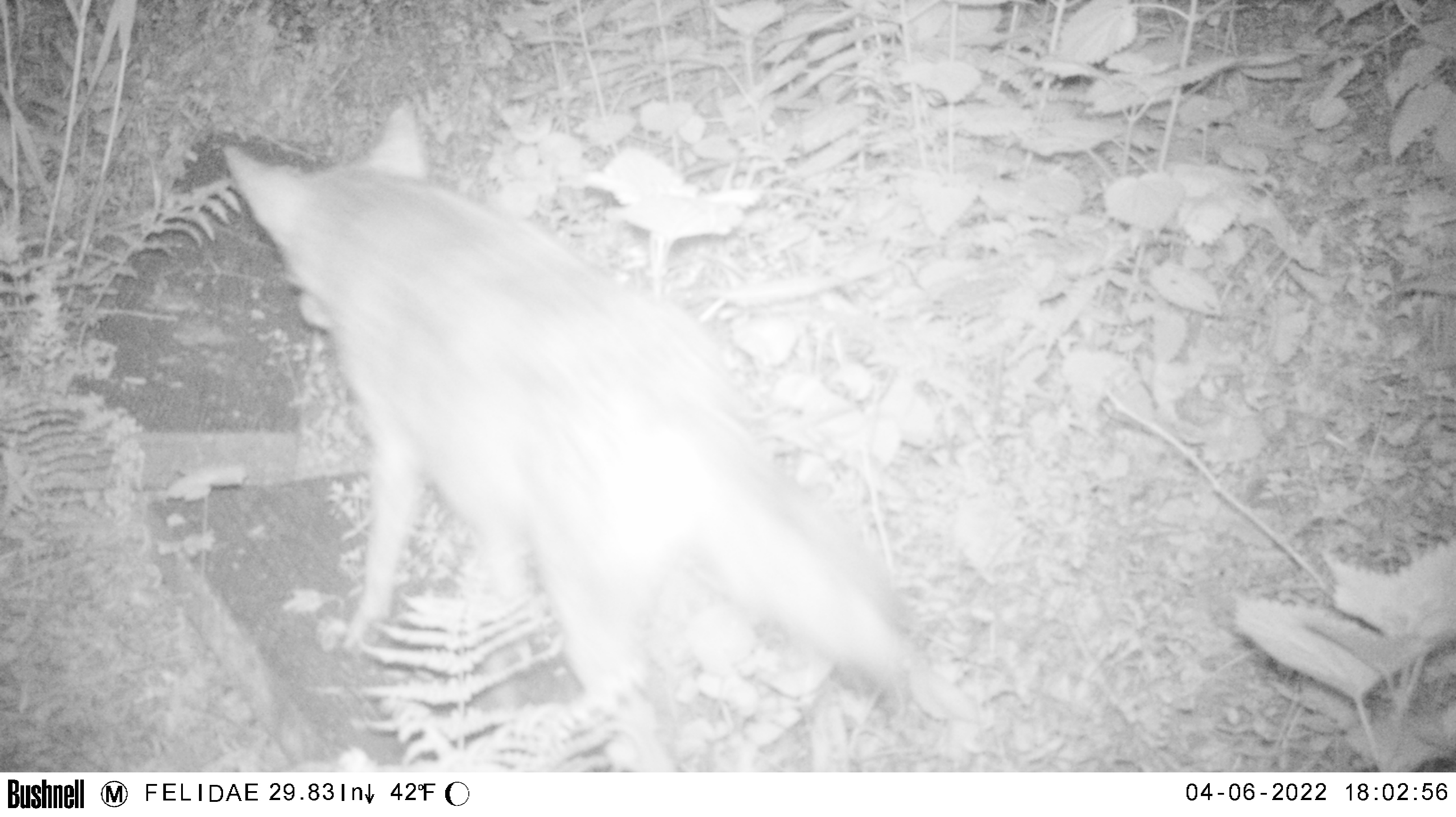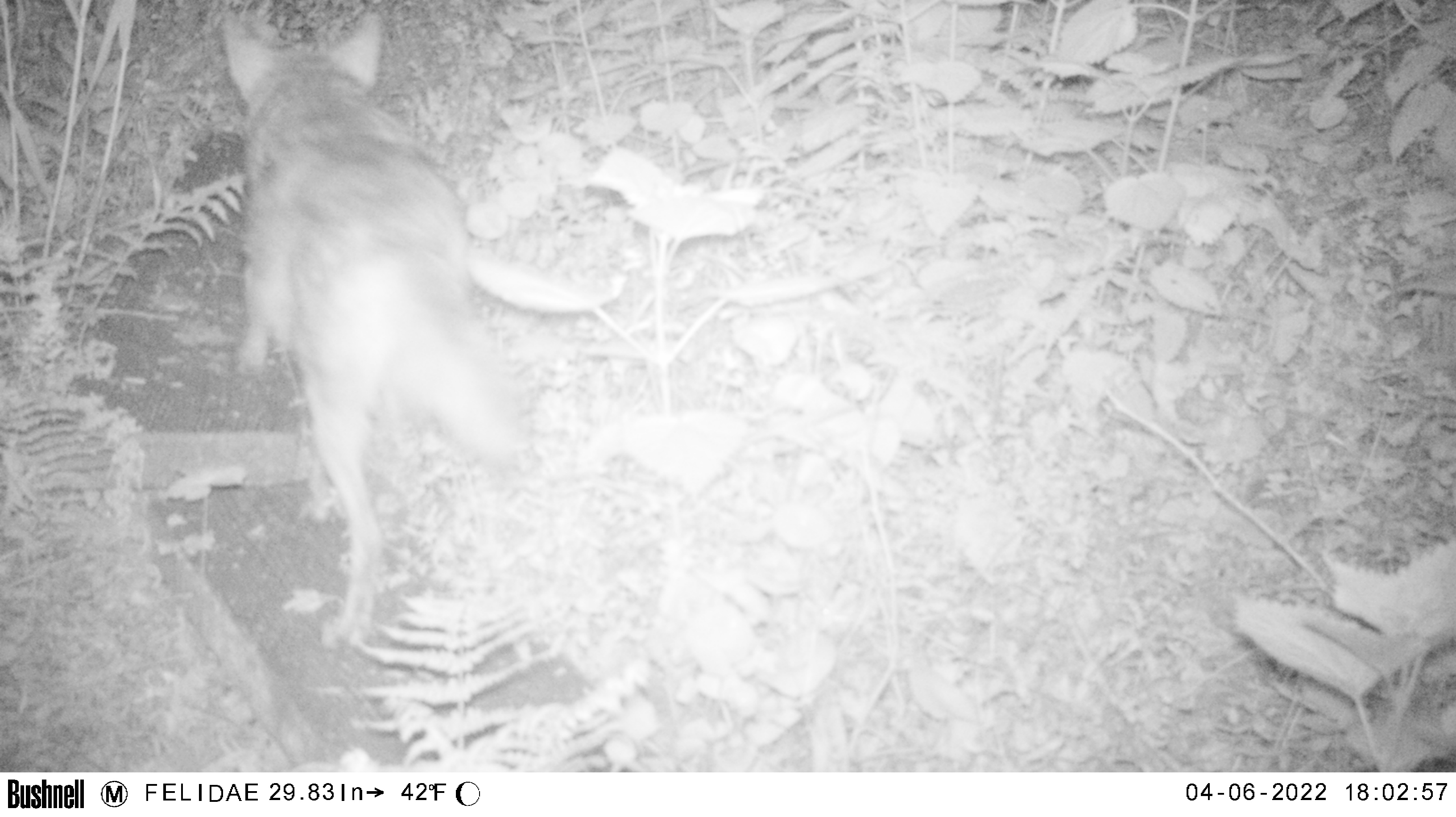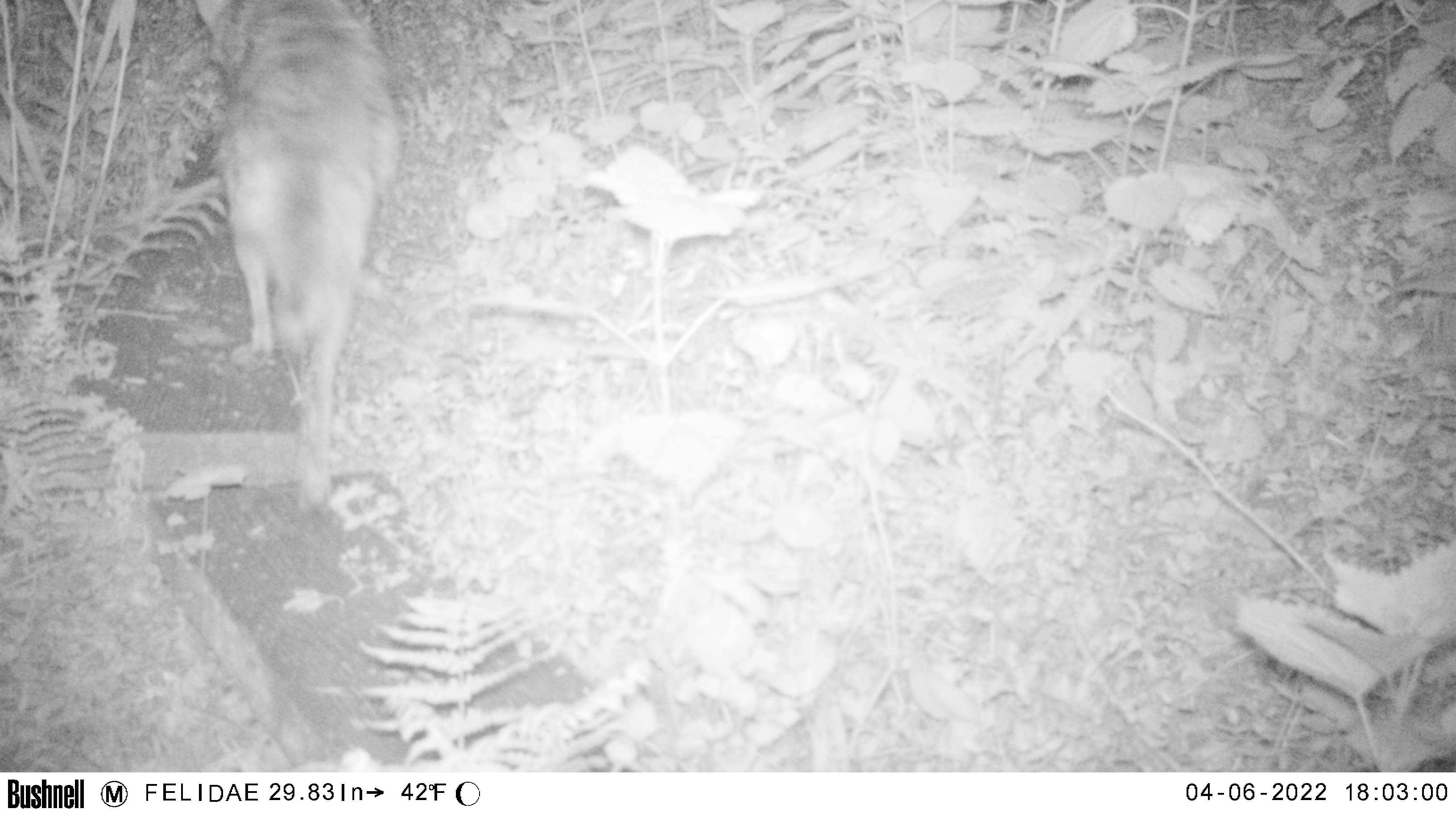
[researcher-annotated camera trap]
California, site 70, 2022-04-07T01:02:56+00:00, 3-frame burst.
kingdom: Animalia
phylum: Chordata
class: Mammalia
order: Carnivora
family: Canidae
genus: Canis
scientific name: Canis latrans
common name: coyote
Coyote (Canis latrans).